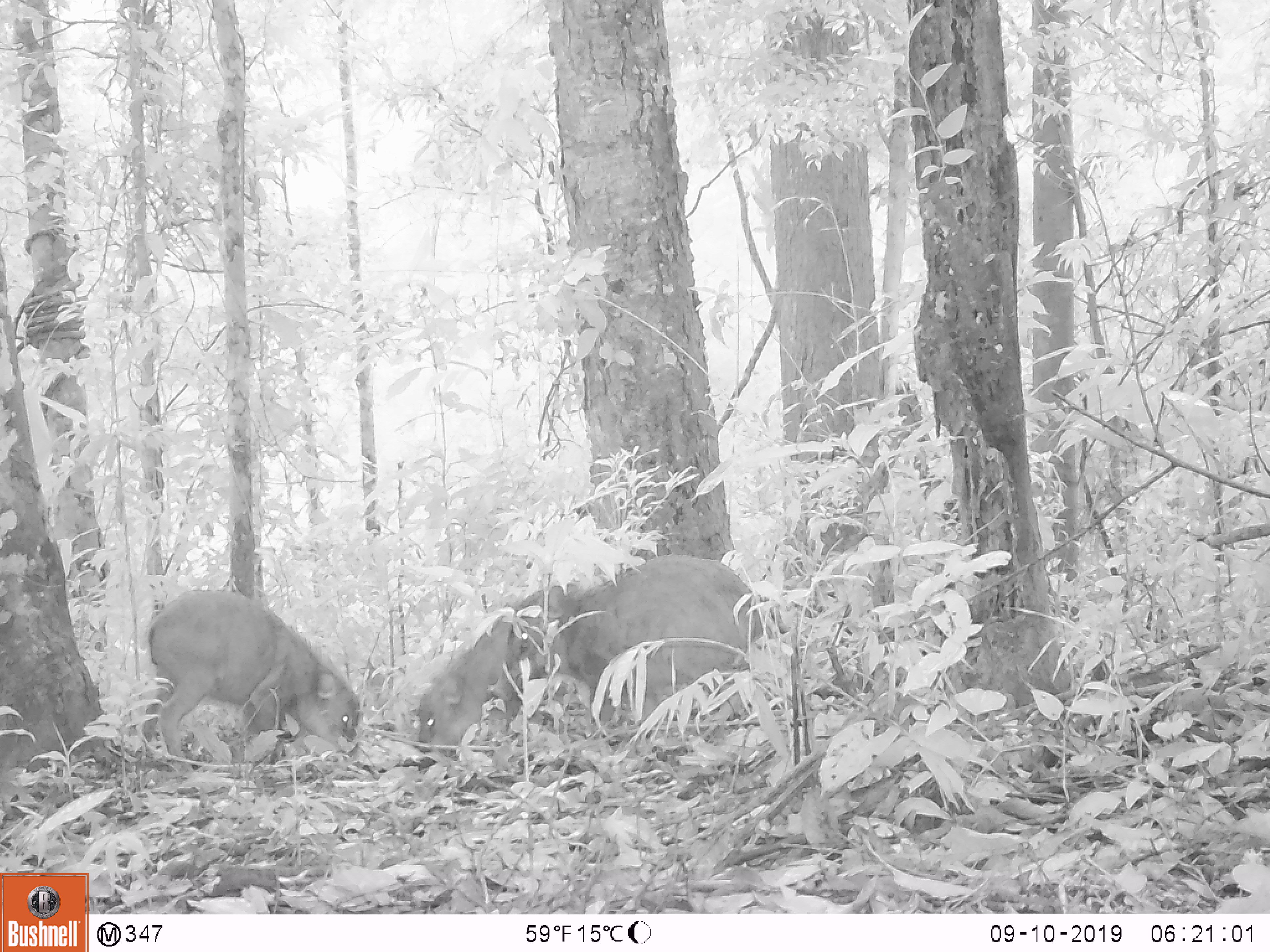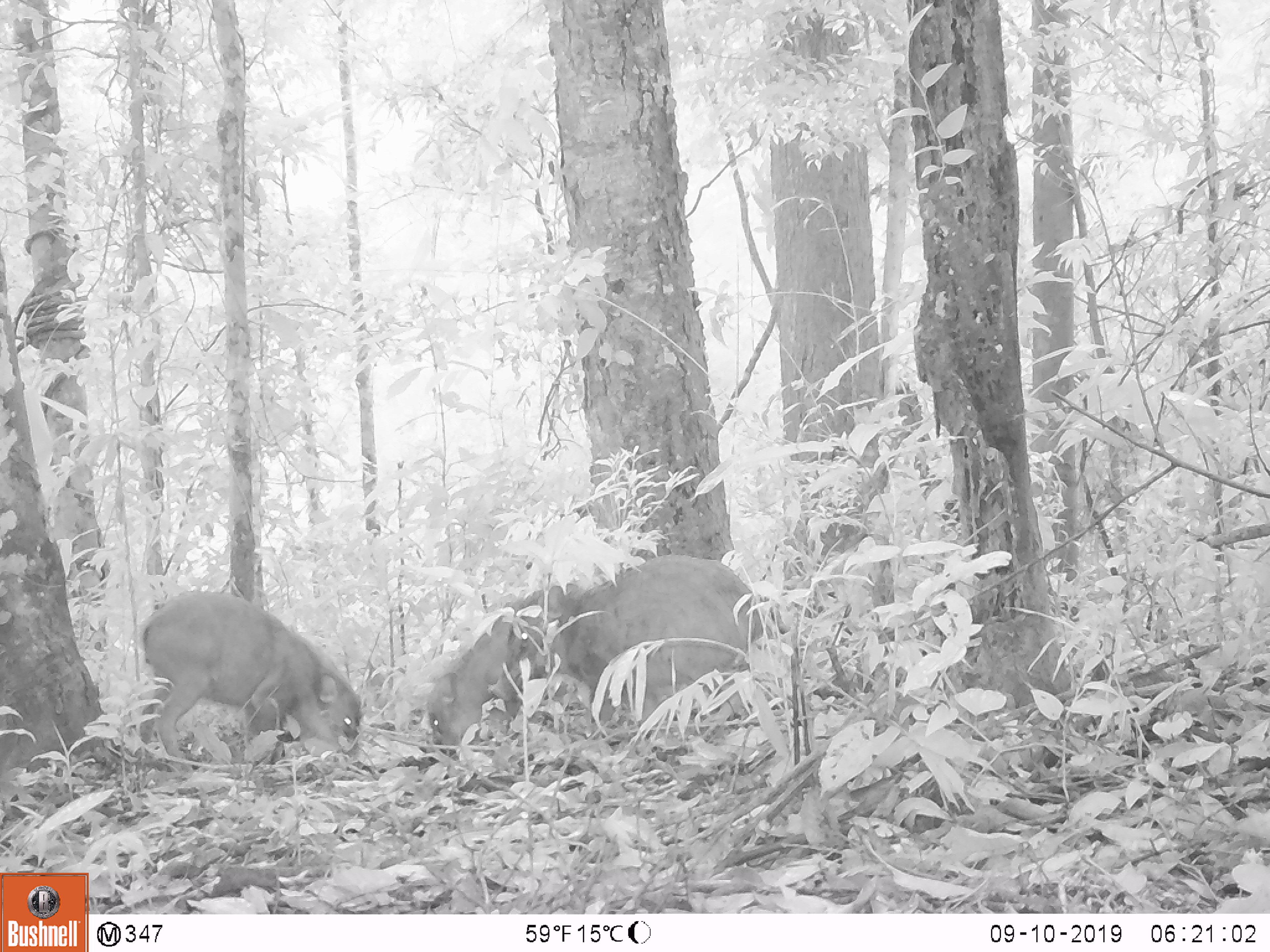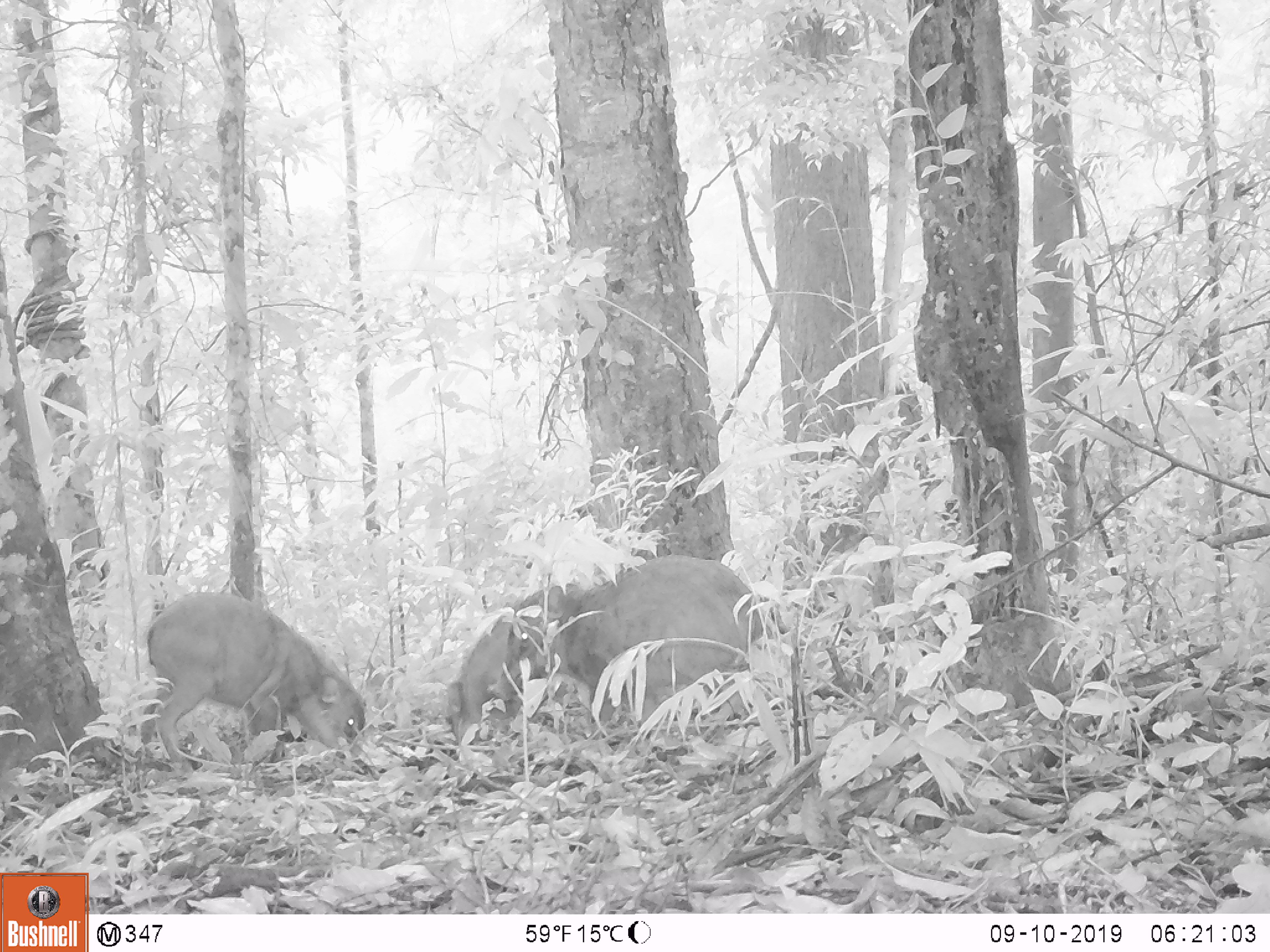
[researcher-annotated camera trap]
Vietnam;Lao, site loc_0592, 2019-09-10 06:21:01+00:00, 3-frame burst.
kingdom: Animalia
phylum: Chordata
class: Mammalia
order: Artiodactyla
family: Suidae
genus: Sus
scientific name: Sus scrofa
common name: eurasian wild pig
Eurasian wild pig (Sus scrofa). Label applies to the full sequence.